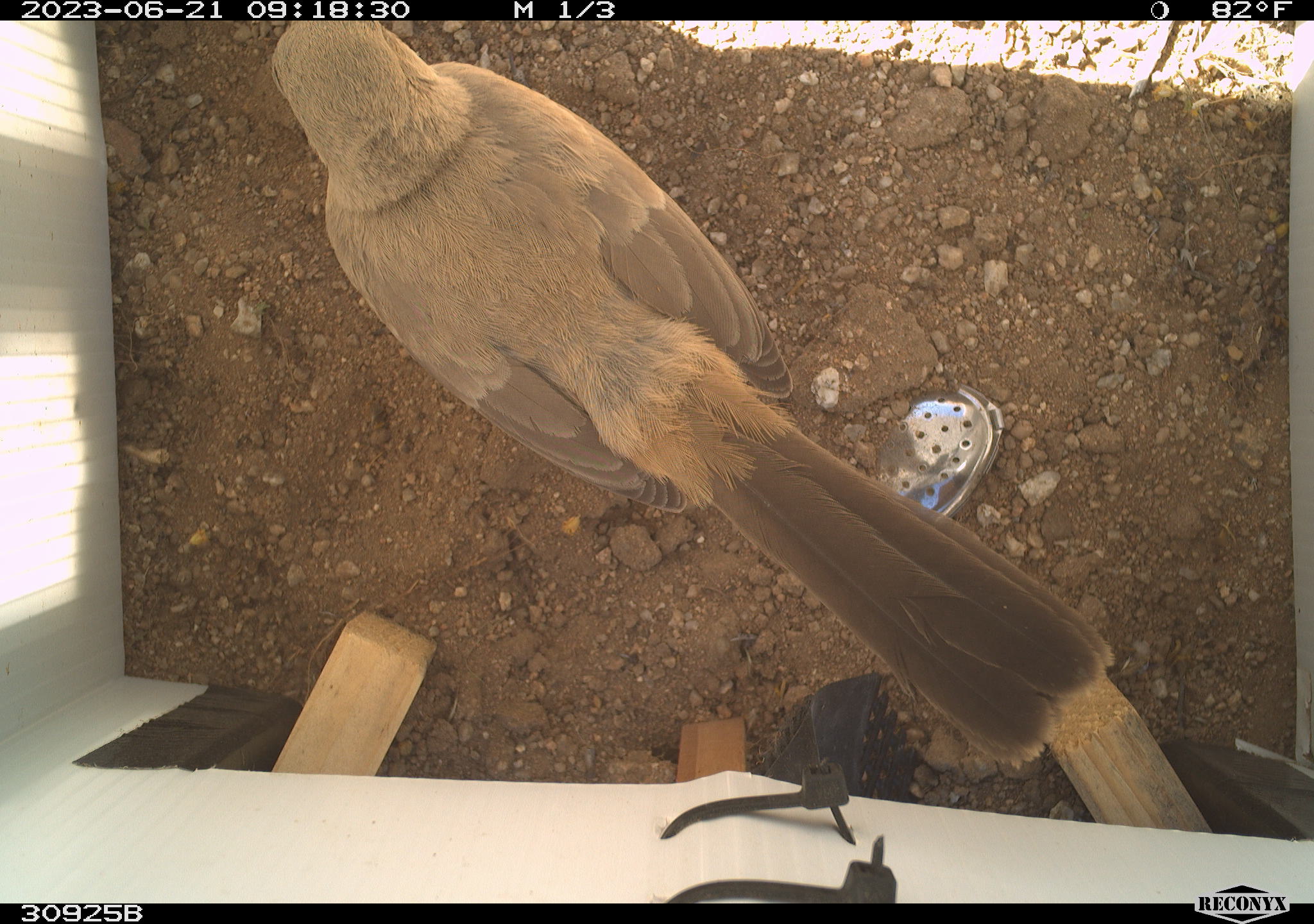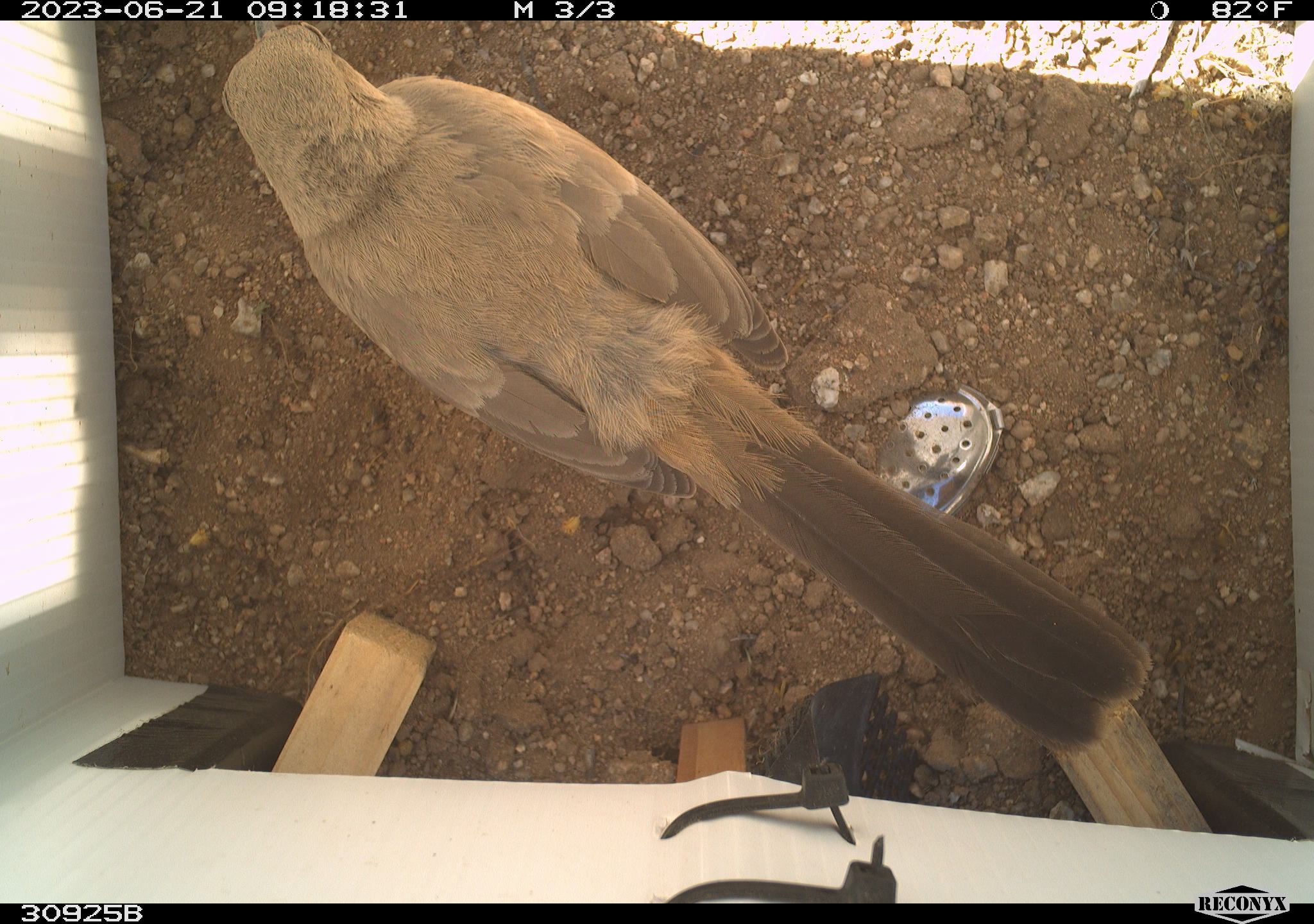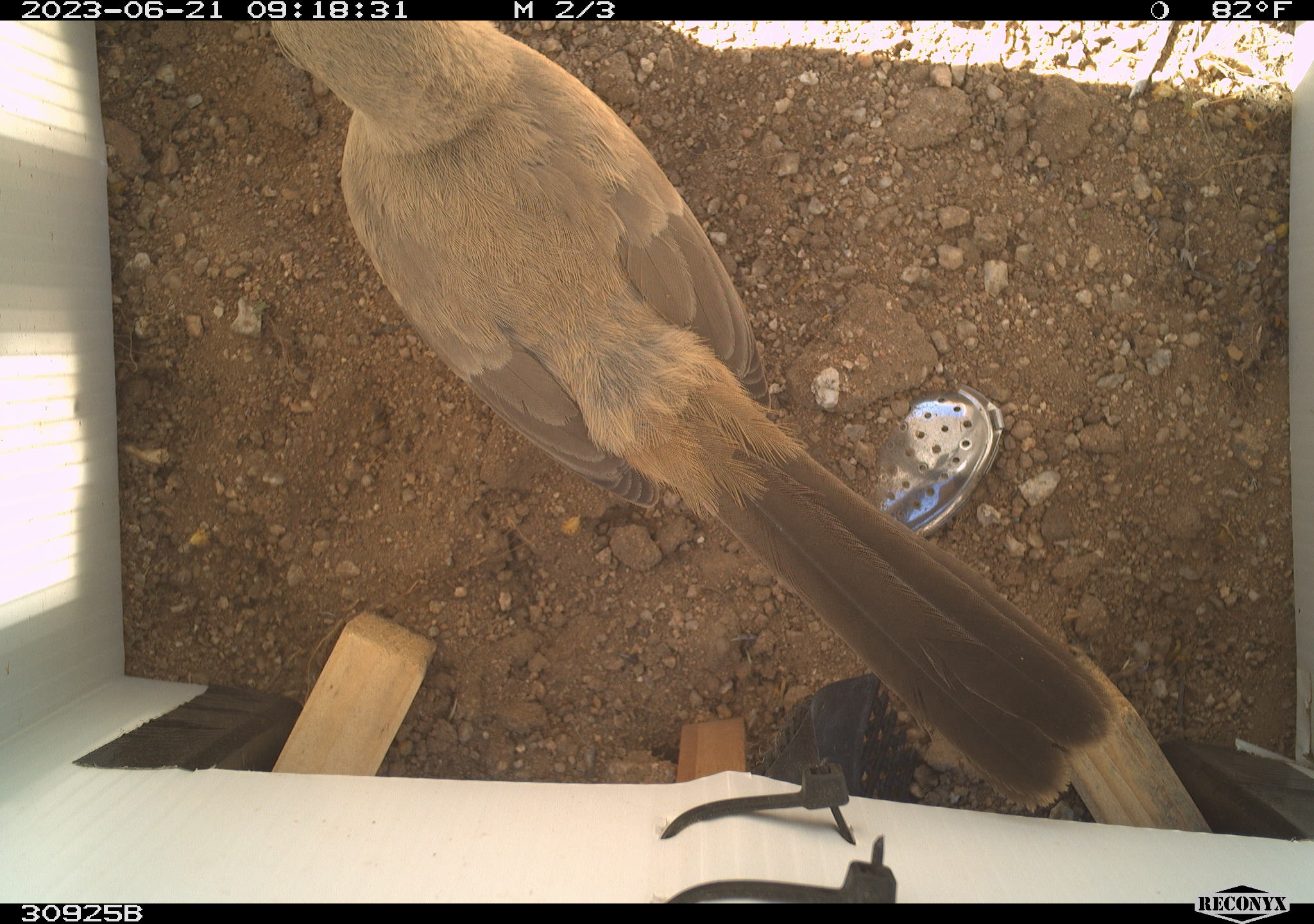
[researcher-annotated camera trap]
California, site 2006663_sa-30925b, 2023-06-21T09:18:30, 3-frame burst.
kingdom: Animalia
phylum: Chordata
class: Aves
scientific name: Aves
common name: bird